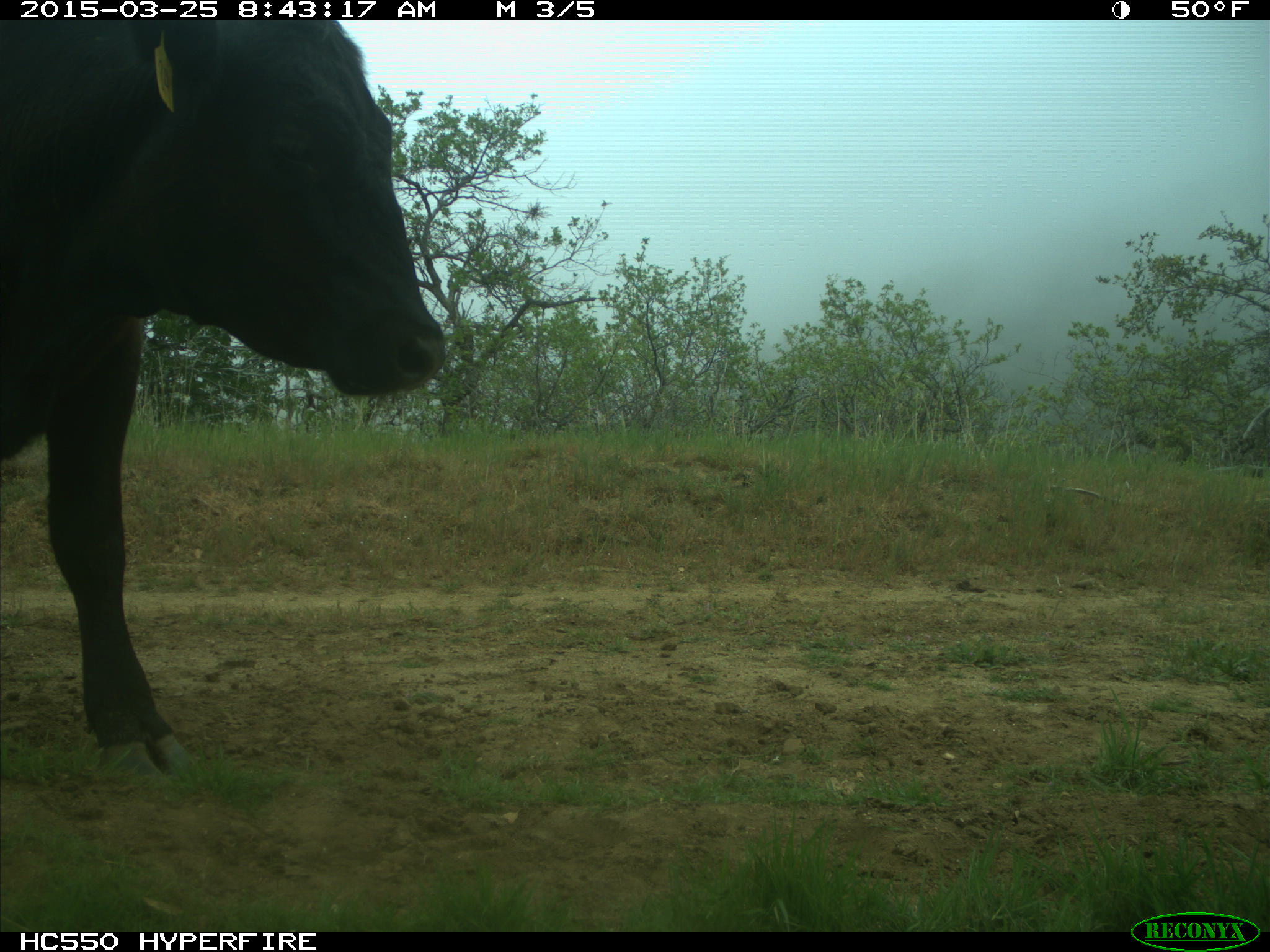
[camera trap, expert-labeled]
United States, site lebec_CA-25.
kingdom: Animalia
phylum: Chordata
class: Mammalia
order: Artiodactyla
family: Bovidae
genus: Bos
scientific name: Bos taurus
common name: domestic cow